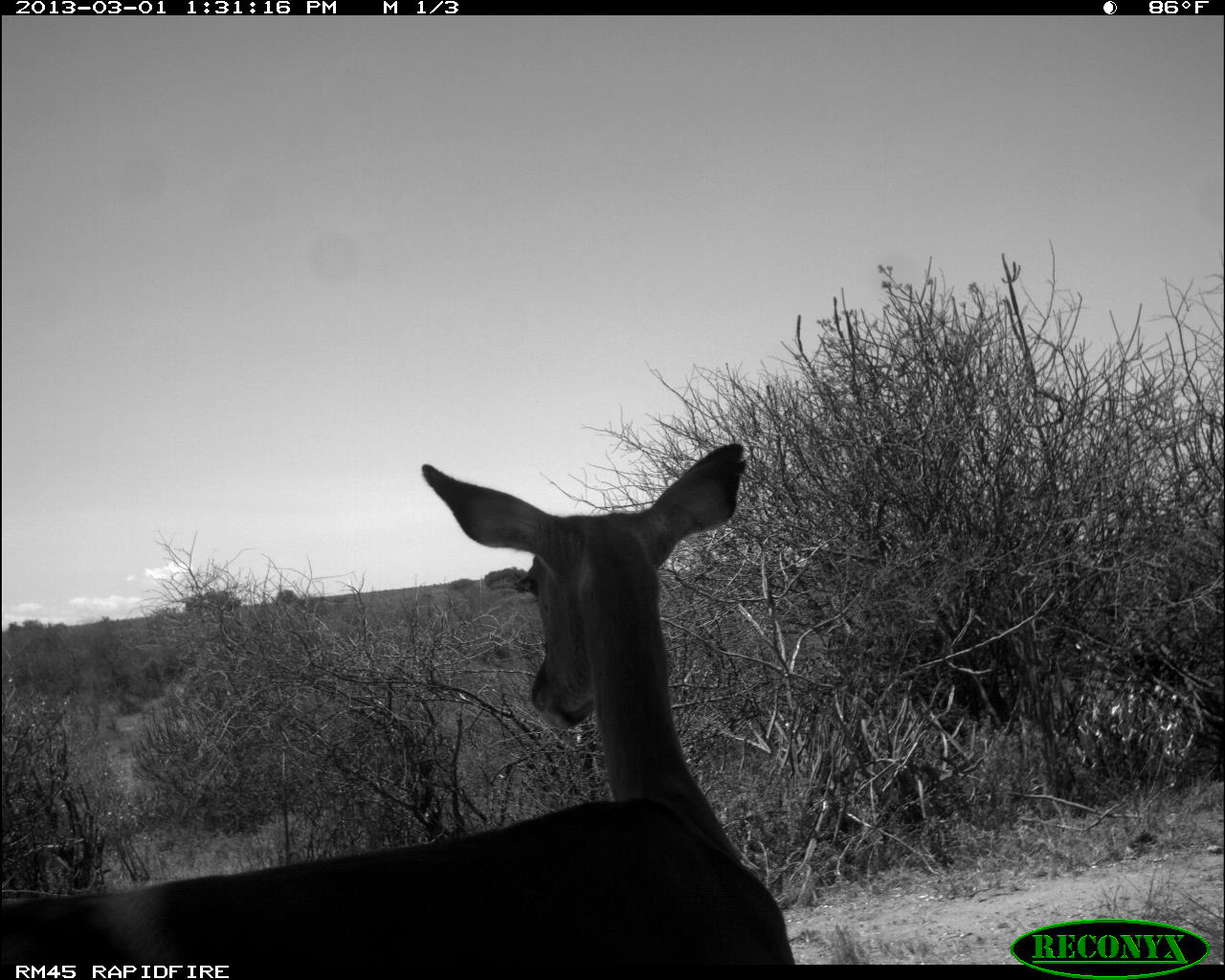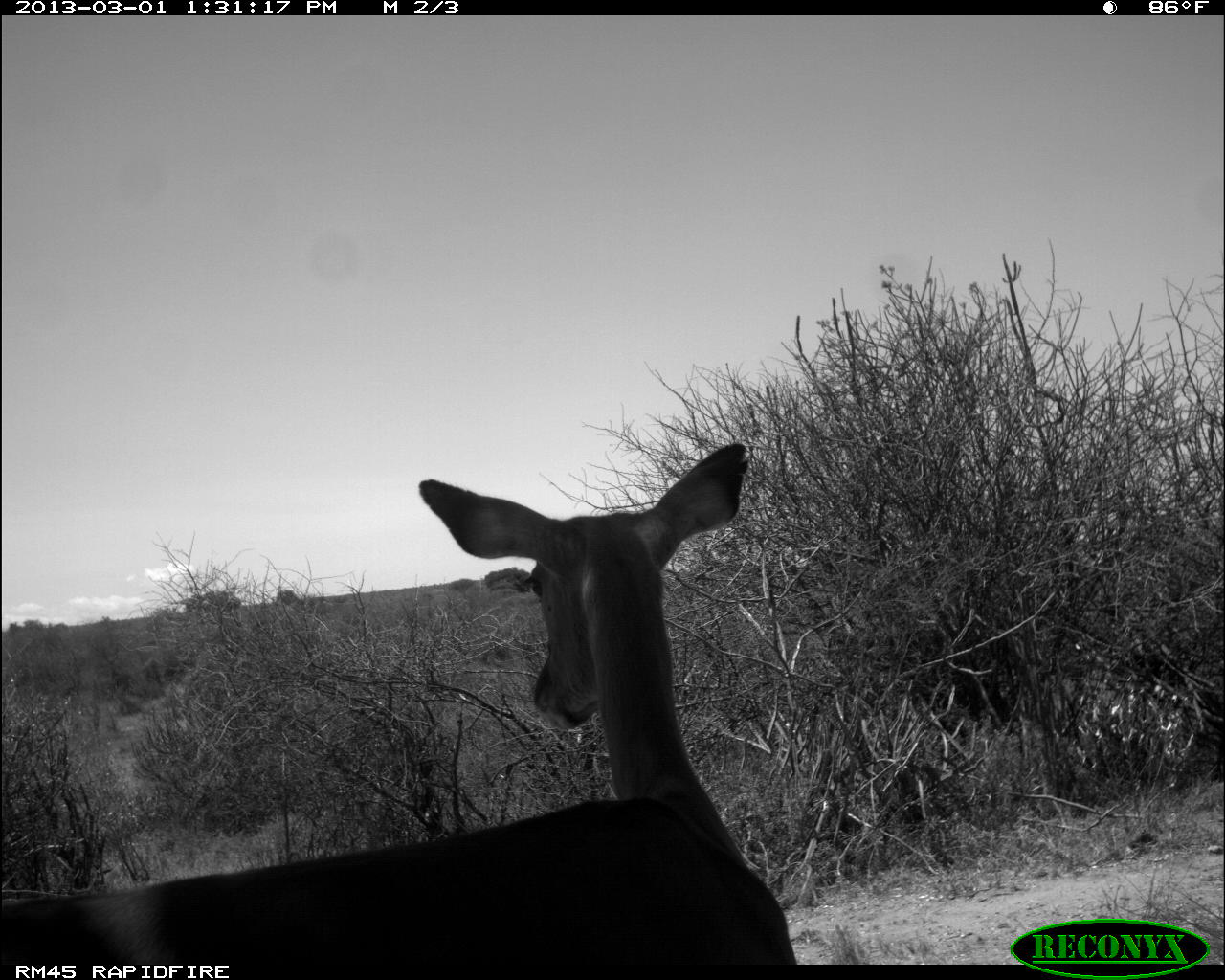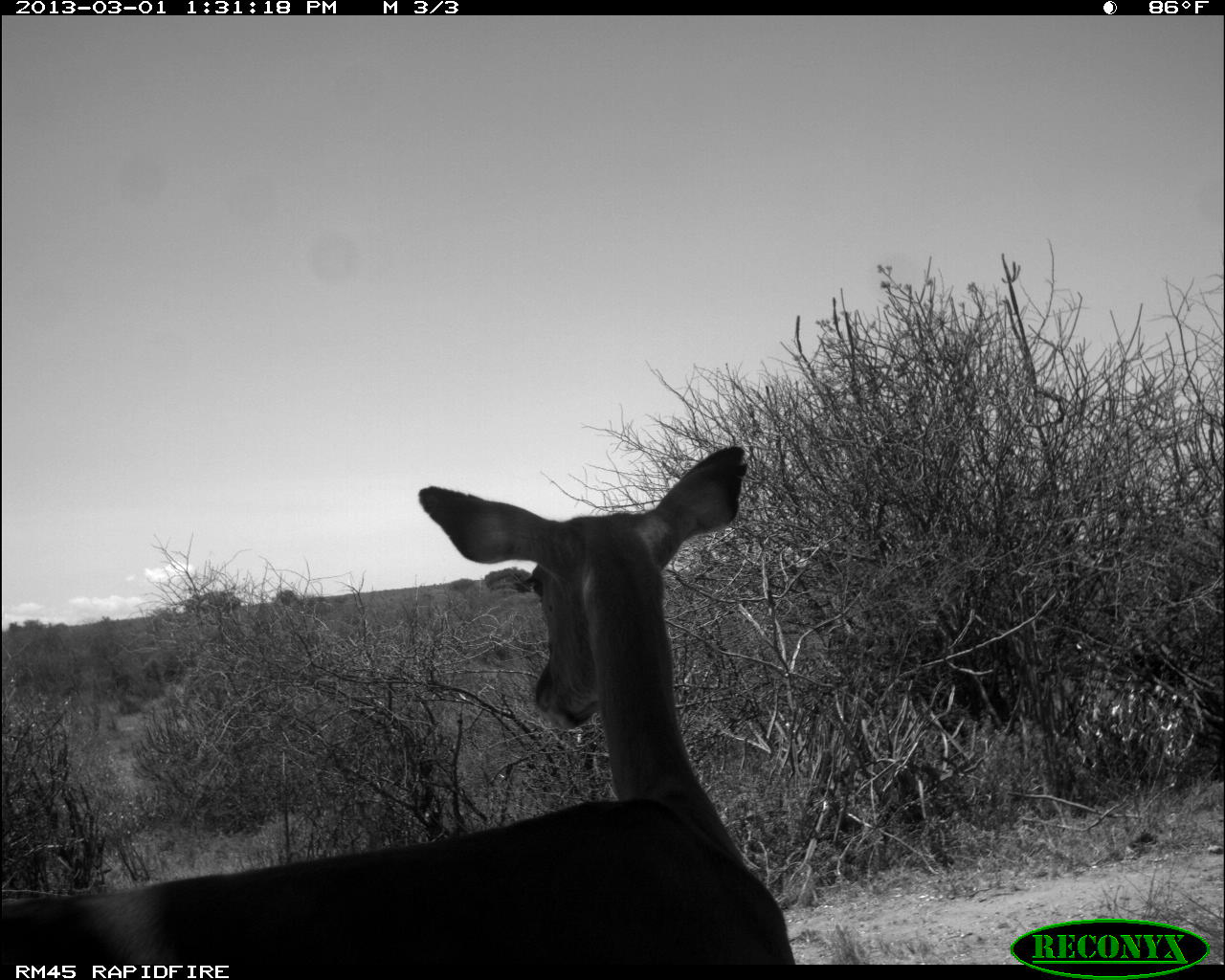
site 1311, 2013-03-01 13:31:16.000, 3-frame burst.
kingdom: Animalia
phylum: Chordata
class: Mammalia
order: Artiodactyla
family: Bovidae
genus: Aepyceros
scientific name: Aepyceros melampus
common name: impala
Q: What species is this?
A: Aepyceros melampus (impala).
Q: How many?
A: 1.